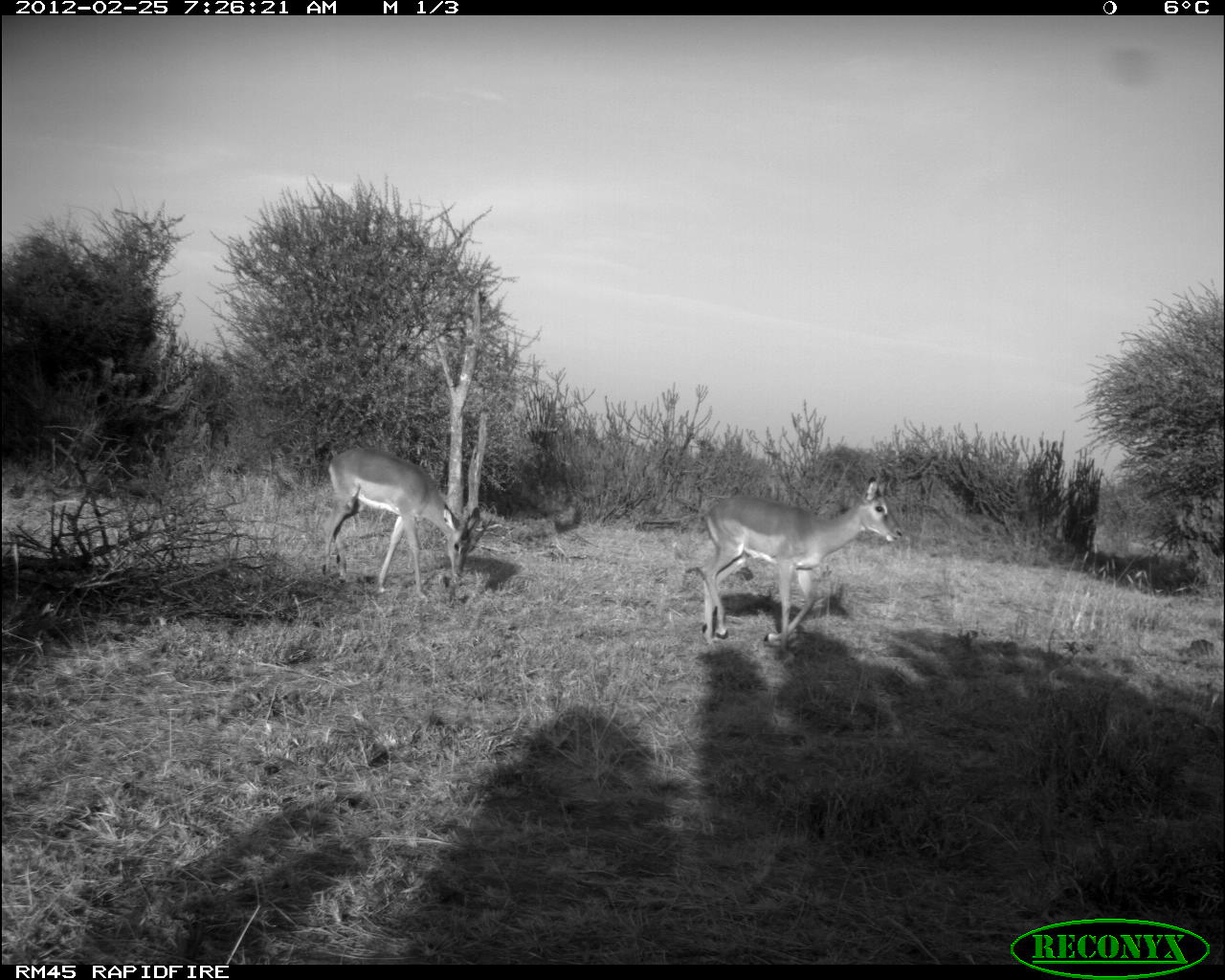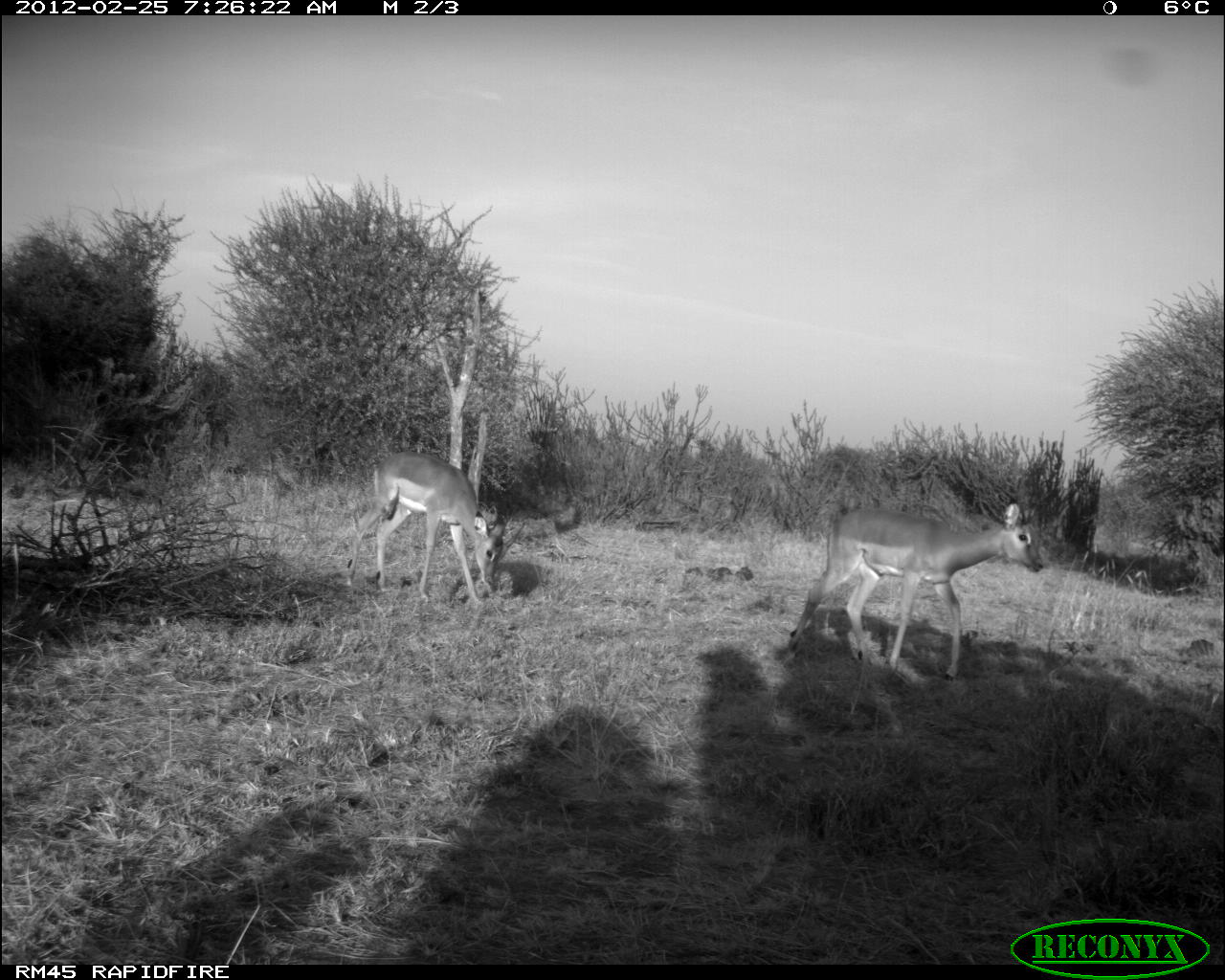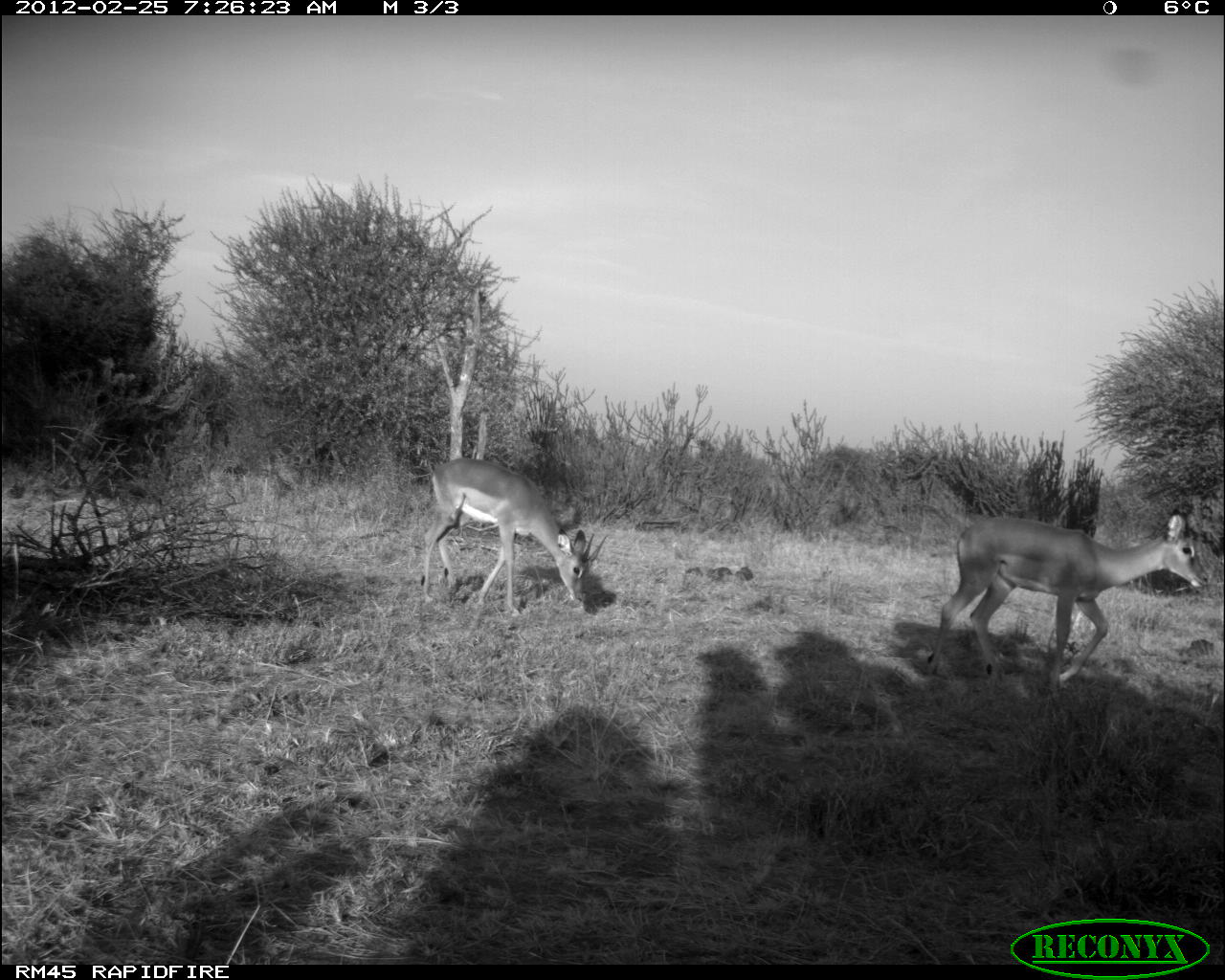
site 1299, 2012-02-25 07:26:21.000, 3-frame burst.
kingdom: Animalia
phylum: Chordata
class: Mammalia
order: Artiodactyla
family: Bovidae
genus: Aepyceros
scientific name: Aepyceros melampus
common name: impala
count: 2